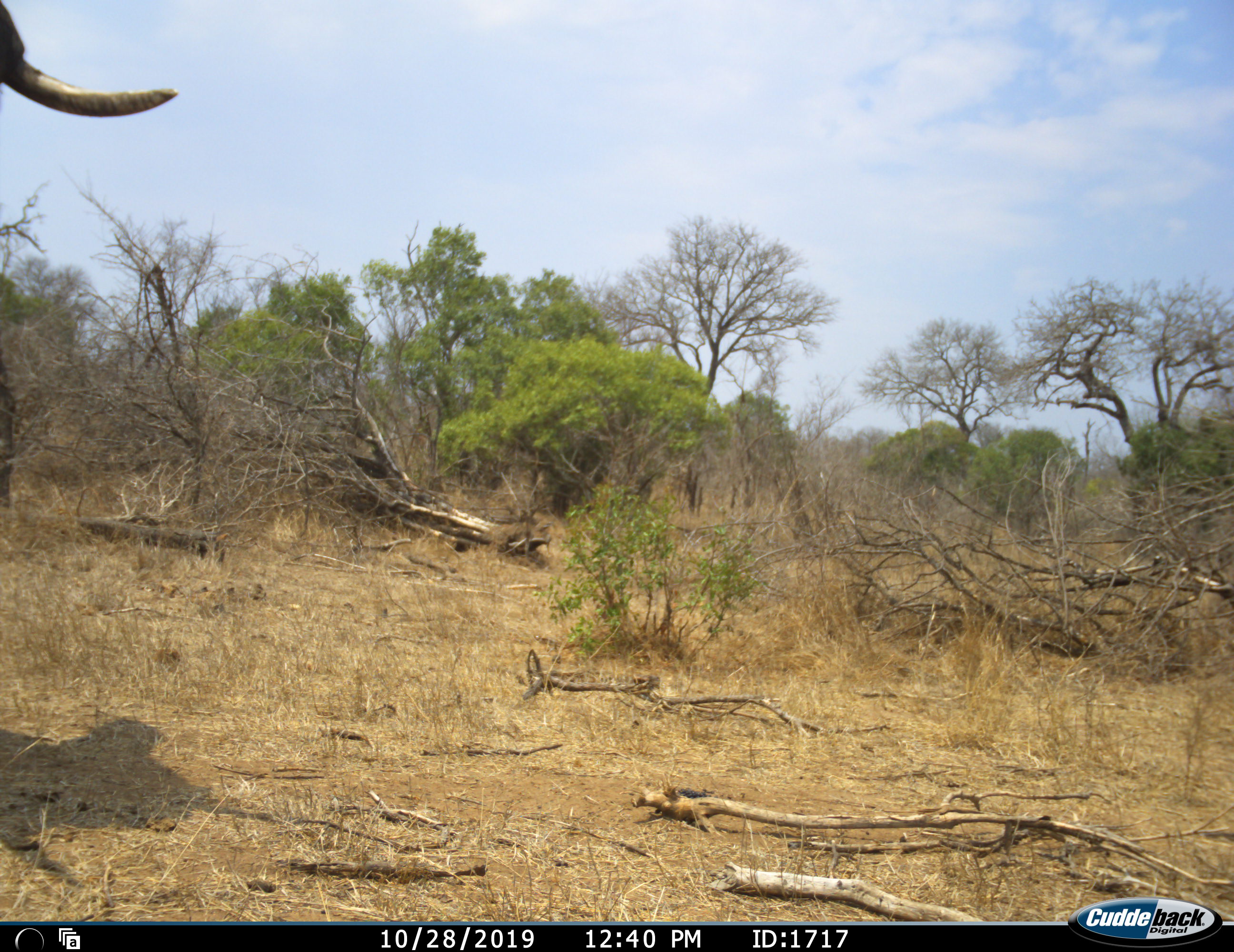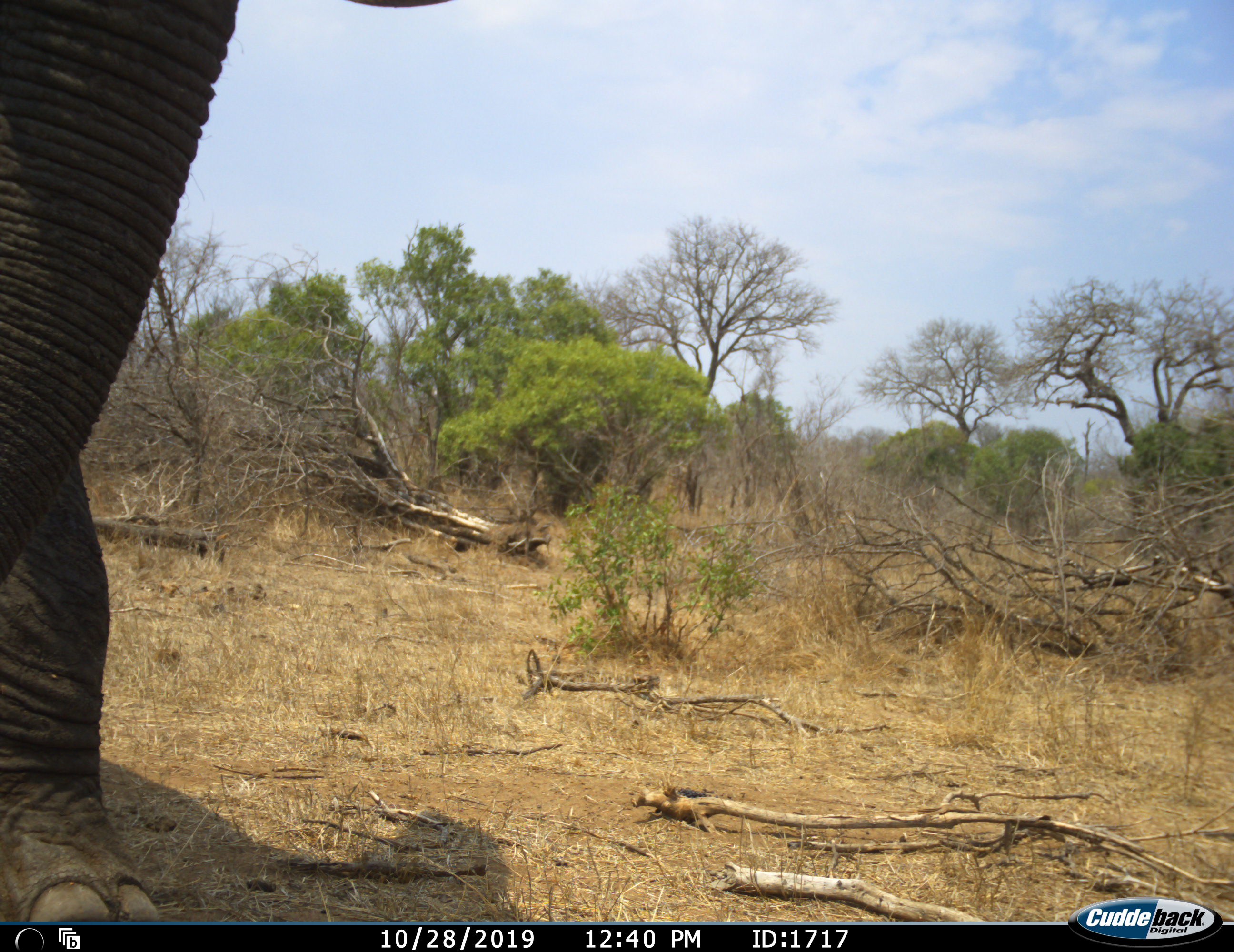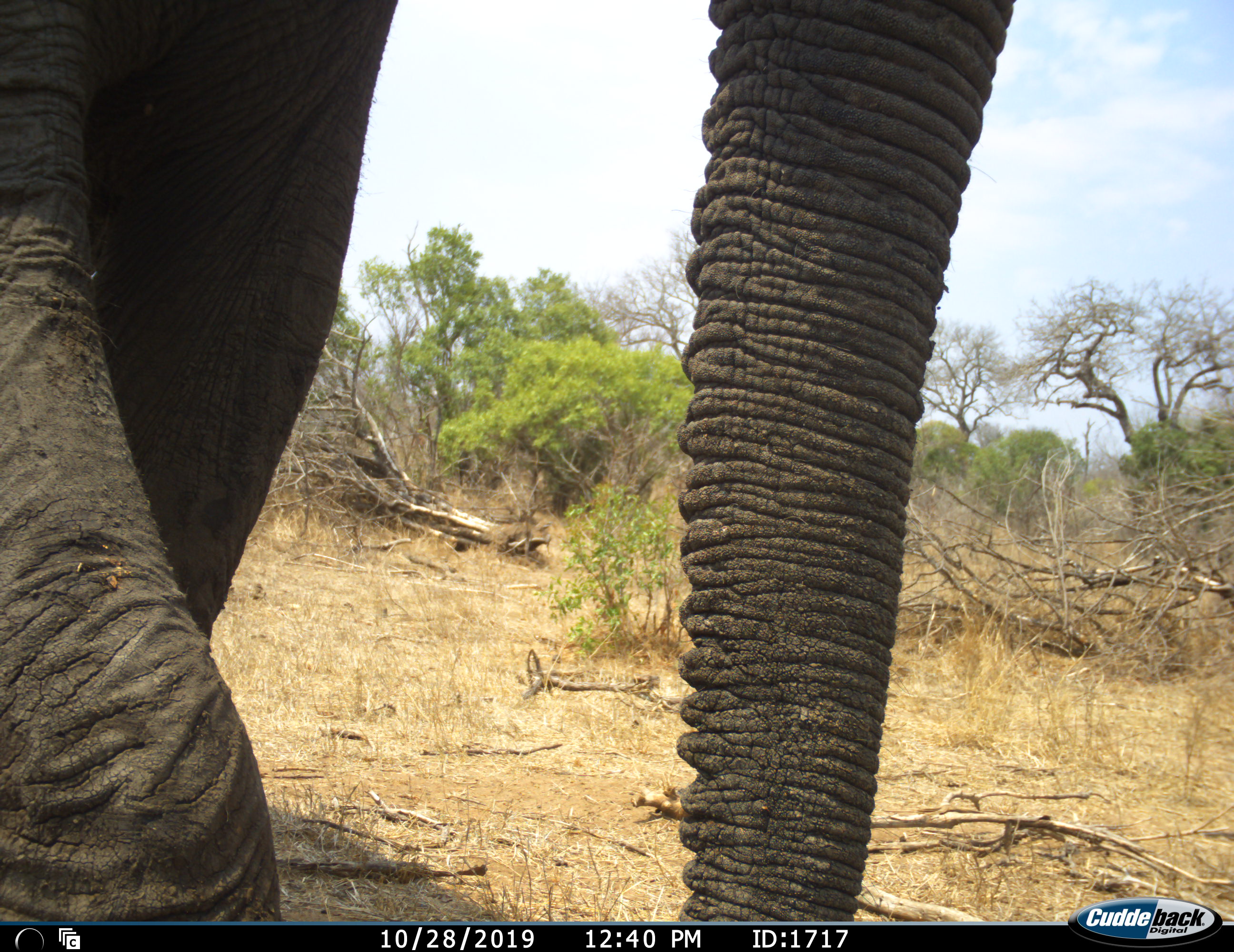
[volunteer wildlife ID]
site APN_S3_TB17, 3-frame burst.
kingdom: Animalia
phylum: Chordata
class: Mammalia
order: Proboscidea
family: Elephantidae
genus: Loxodonta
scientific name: Loxodonta africana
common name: african bush elephant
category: elephant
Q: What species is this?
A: Elephant (african bush elephant) (Loxodonta africana).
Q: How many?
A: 1.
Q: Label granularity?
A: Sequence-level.